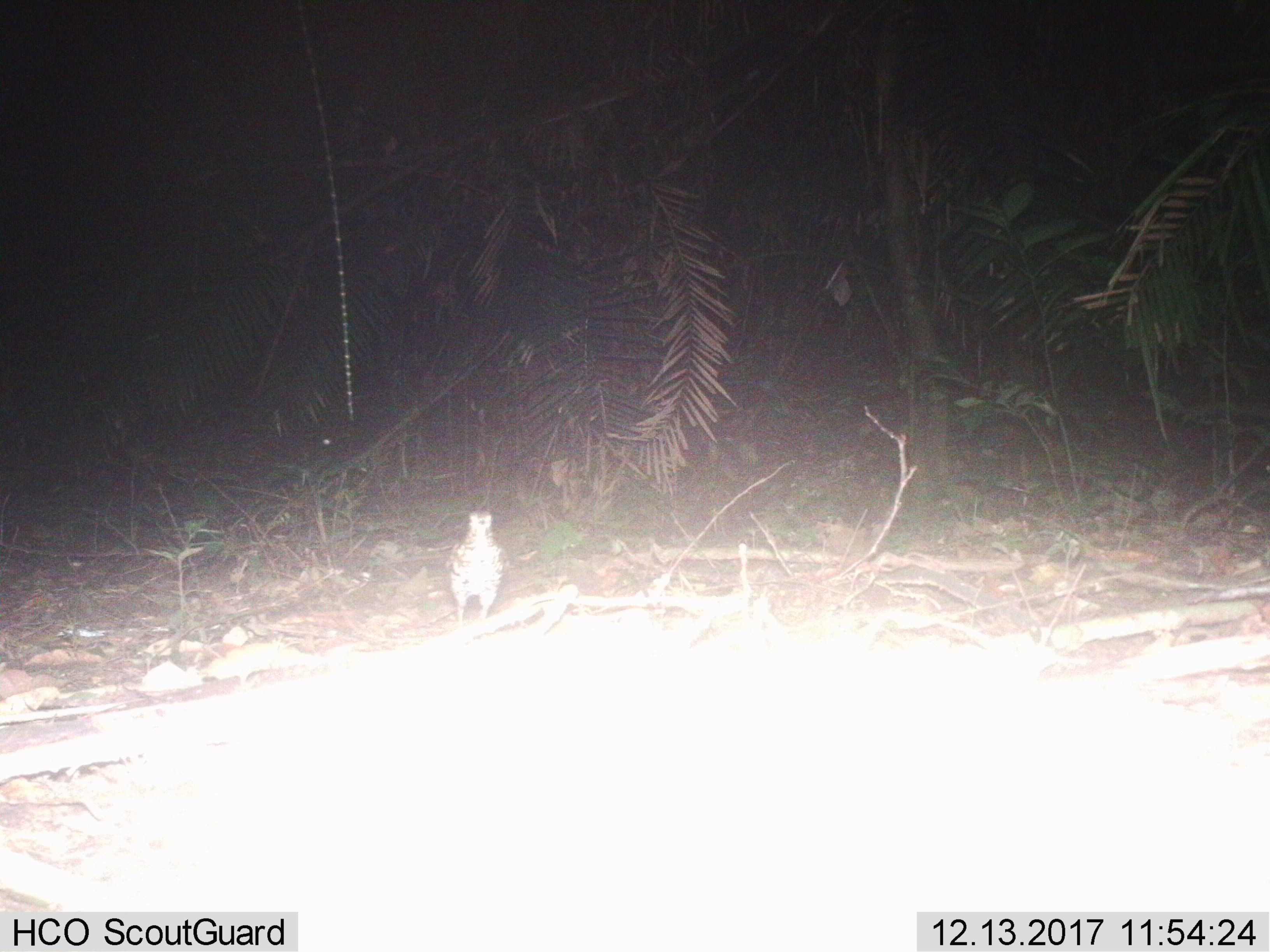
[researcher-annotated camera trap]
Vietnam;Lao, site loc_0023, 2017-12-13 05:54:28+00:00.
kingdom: Animalia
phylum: Chordata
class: Aves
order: Passeriformes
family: Turdidae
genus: Zoothera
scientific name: Zoothera dauma dauma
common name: scaly thrush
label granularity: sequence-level